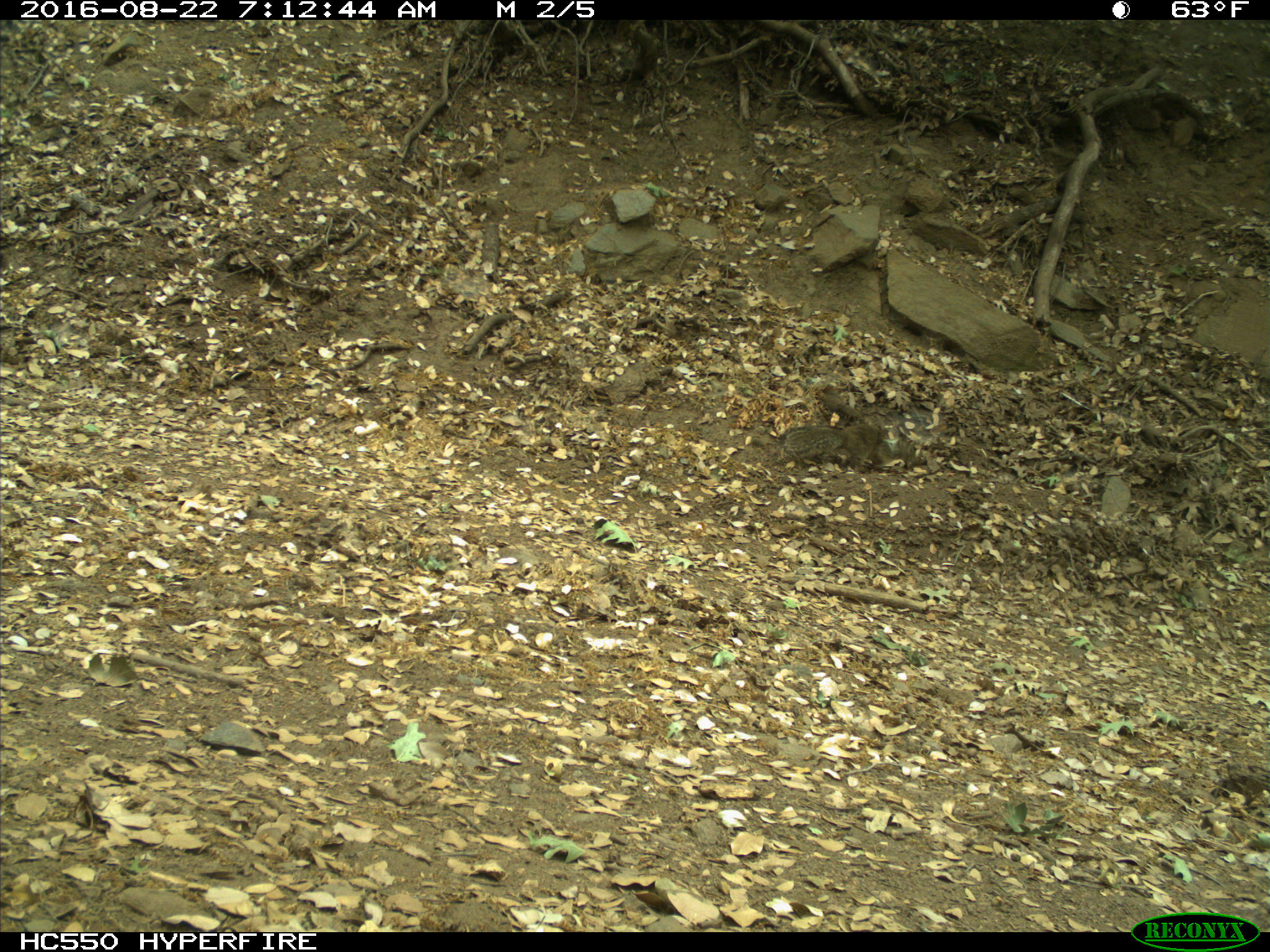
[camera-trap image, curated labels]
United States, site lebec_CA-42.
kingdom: Animalia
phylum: Chordata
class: Mammalia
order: Rodentia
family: Sciuridae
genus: Otospermophilus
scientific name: Otospermophilus beecheyi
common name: california ground squirrel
Otospermophilus beecheyi (california ground squirrel).